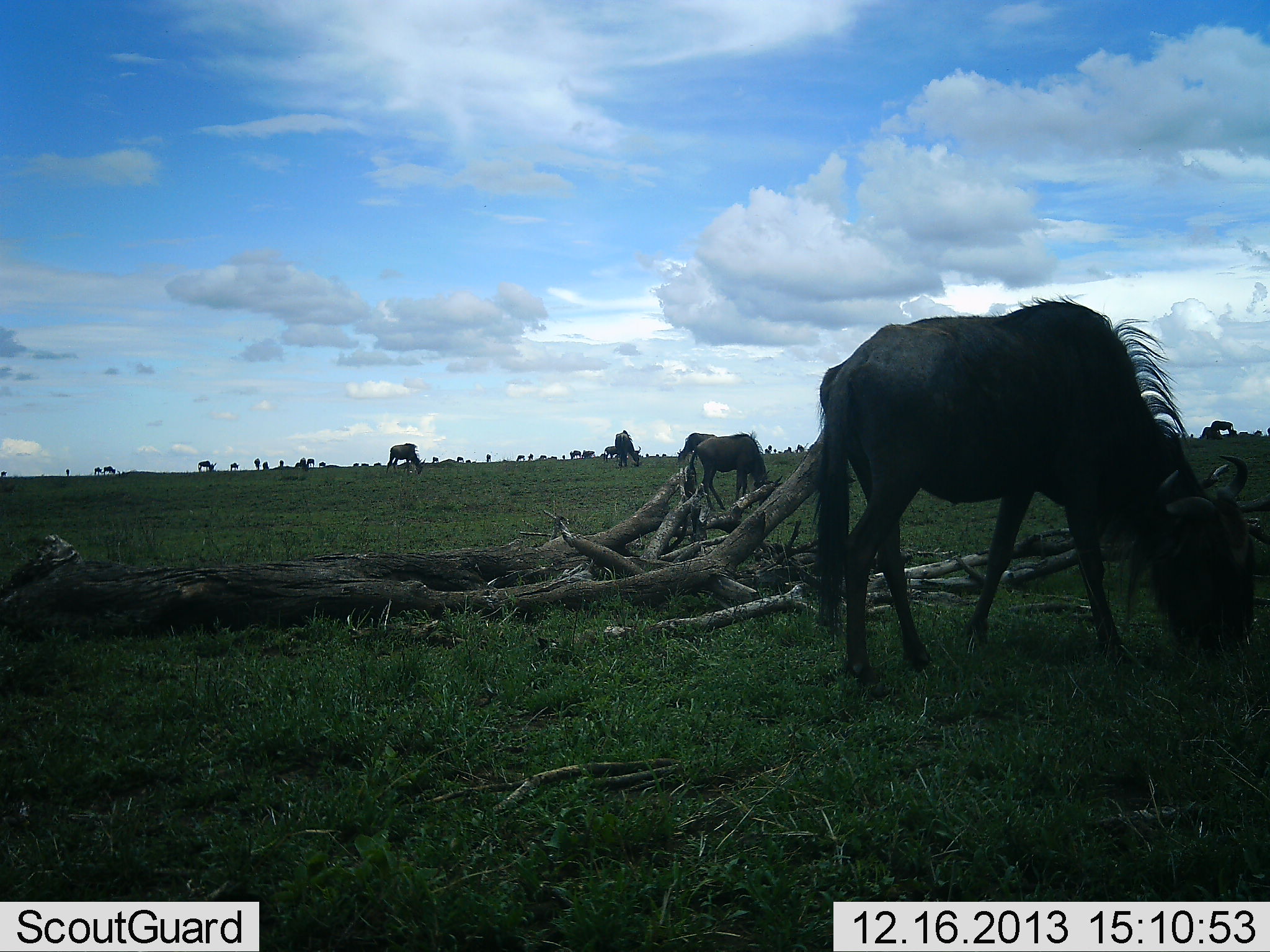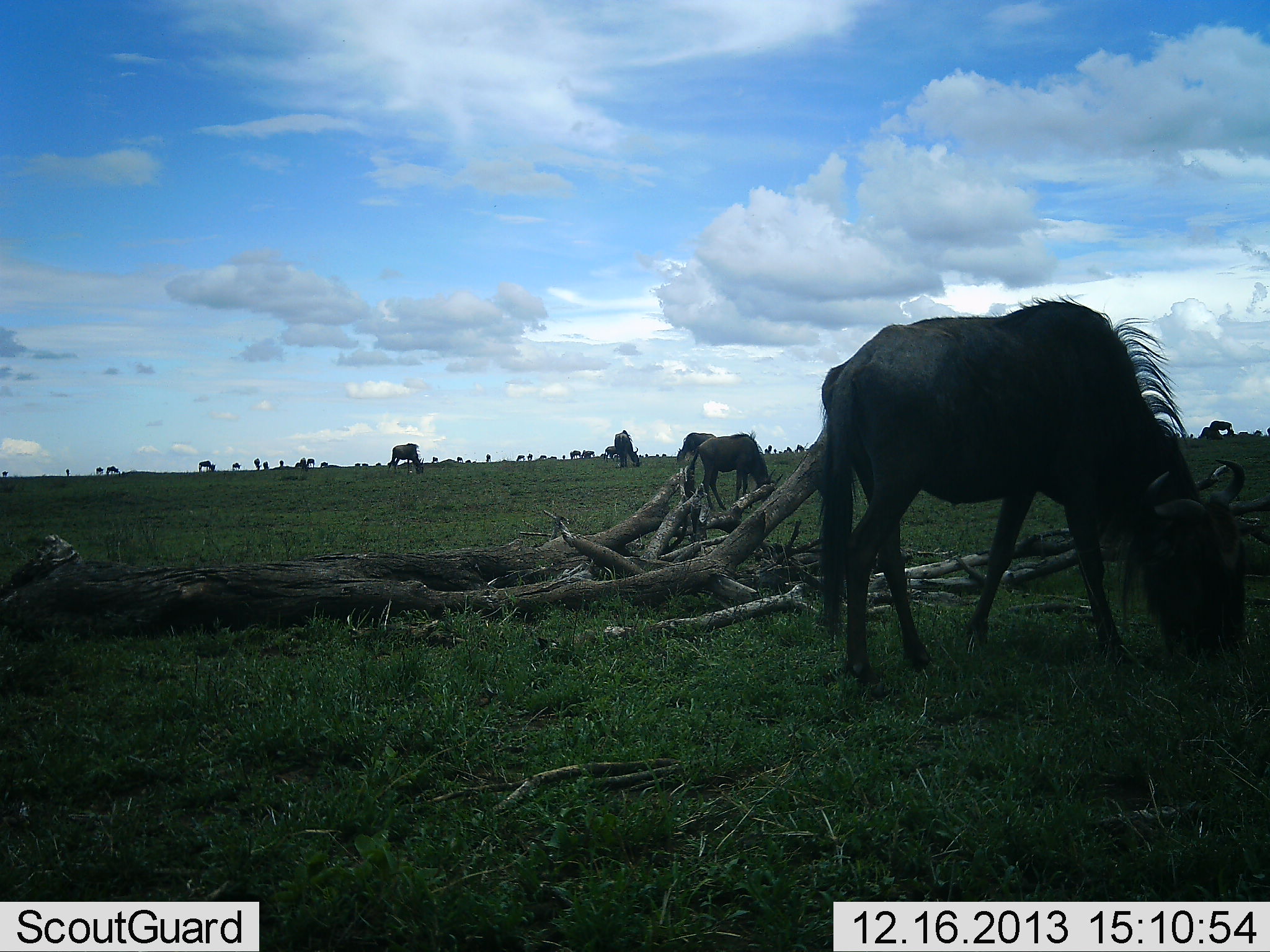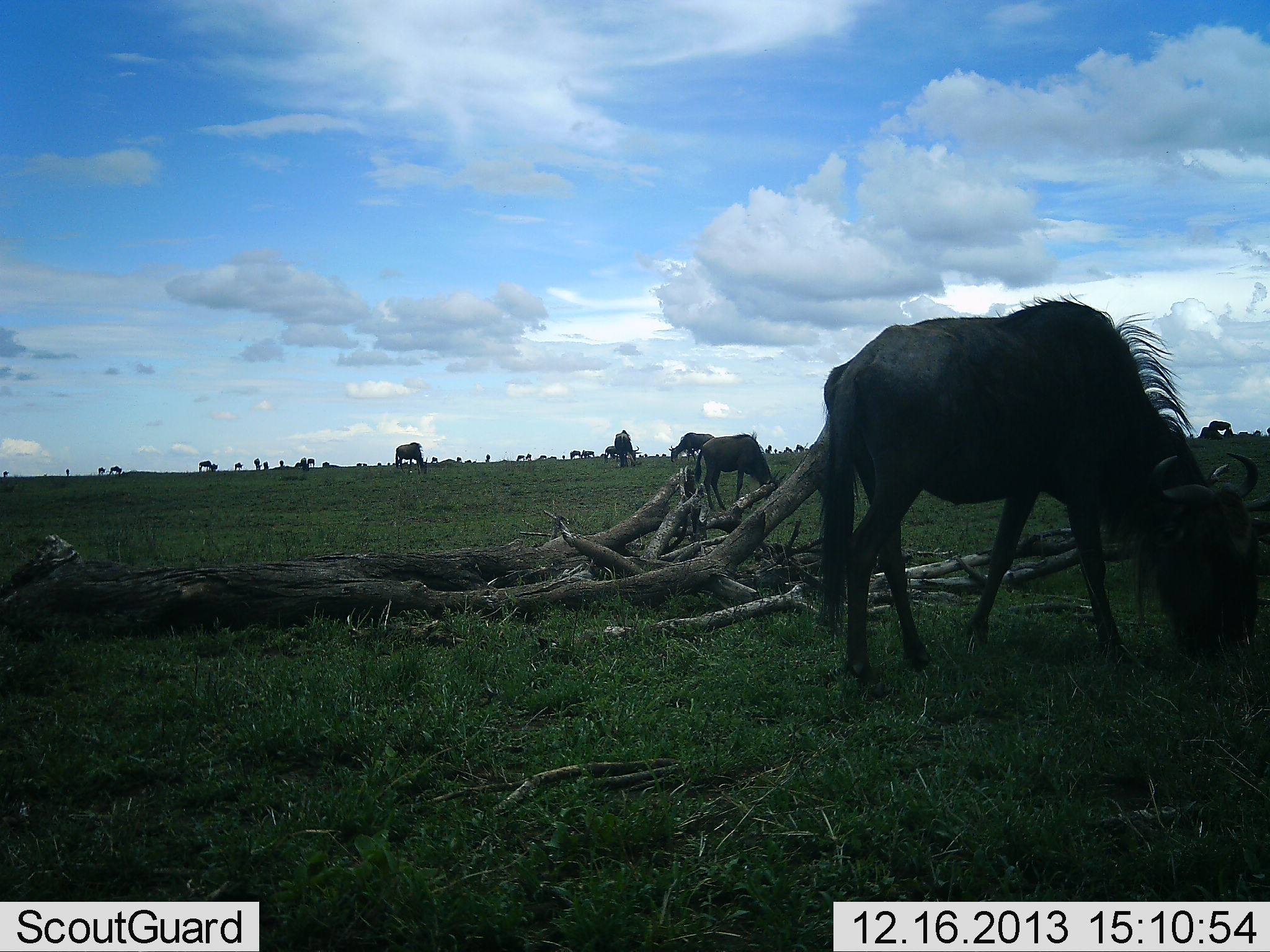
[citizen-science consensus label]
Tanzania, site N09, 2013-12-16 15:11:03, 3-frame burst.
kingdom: Animalia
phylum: Chordata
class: Mammalia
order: Artiodactyla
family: Bovidae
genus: Connochaetes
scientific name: Connochaetes taurinus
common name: blue wildebeest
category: wildebeest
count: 11-50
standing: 20%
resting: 0%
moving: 20%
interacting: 0%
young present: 10%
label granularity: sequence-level